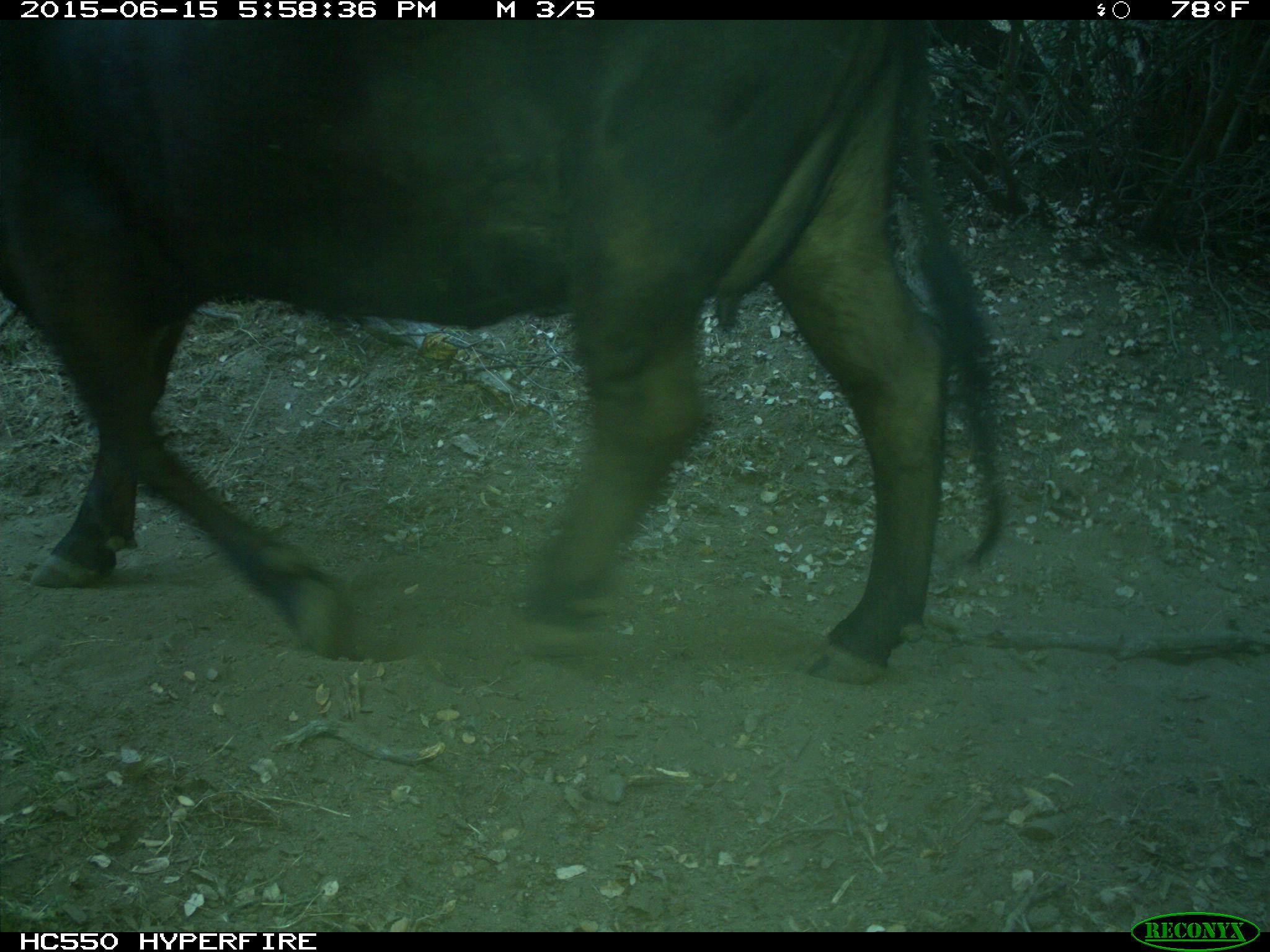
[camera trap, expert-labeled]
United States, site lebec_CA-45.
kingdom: Animalia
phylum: Chordata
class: Mammalia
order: Artiodactyla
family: Bovidae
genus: Bos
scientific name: Bos taurus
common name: domestic cow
Bos taurus (domestic cow).